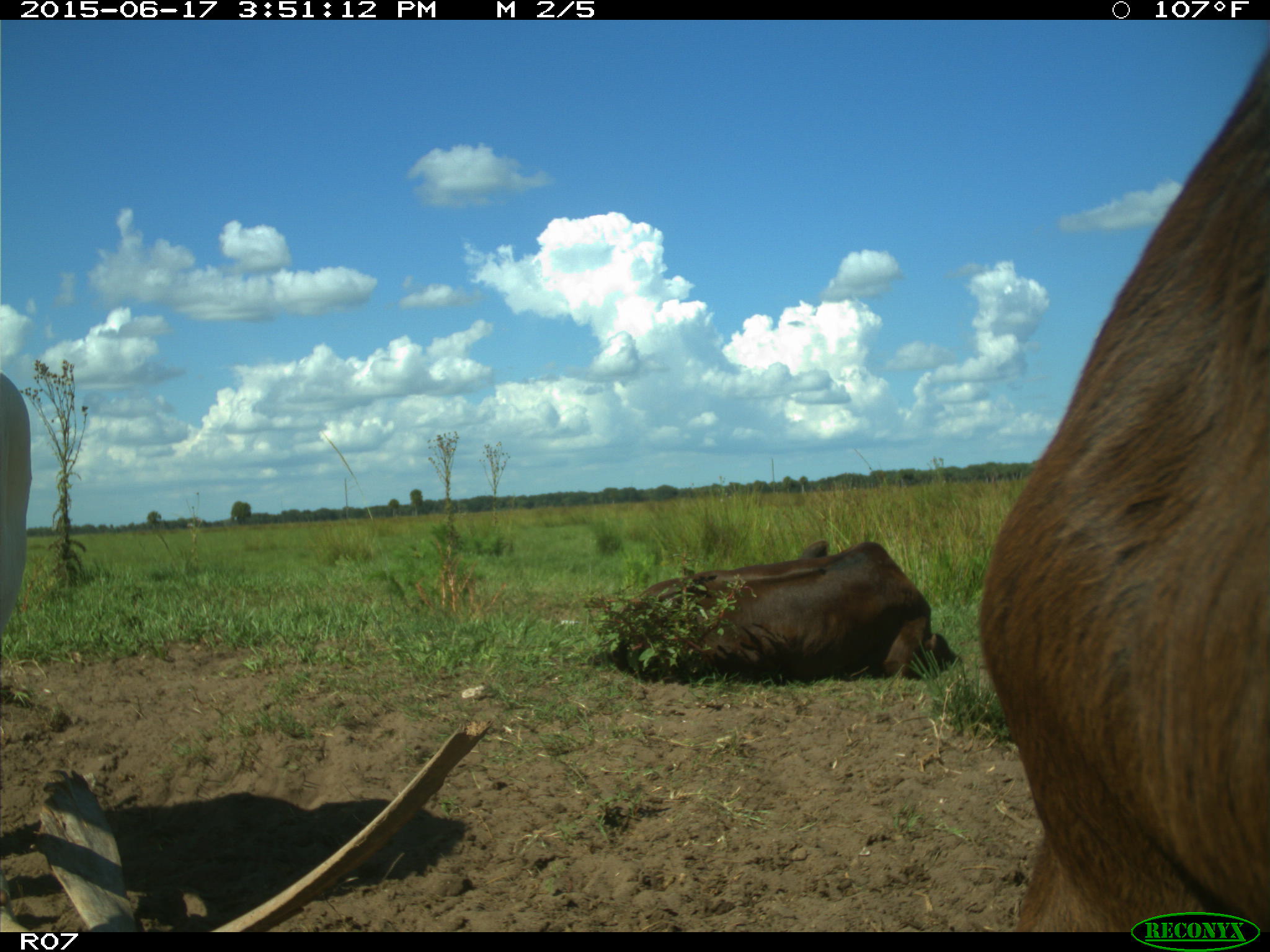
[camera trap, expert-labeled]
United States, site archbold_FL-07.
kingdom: Animalia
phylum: Chordata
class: Mammalia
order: Artiodactyla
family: Bovidae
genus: Bos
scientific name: Bos taurus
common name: domestic cow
Bos taurus (domestic cow).